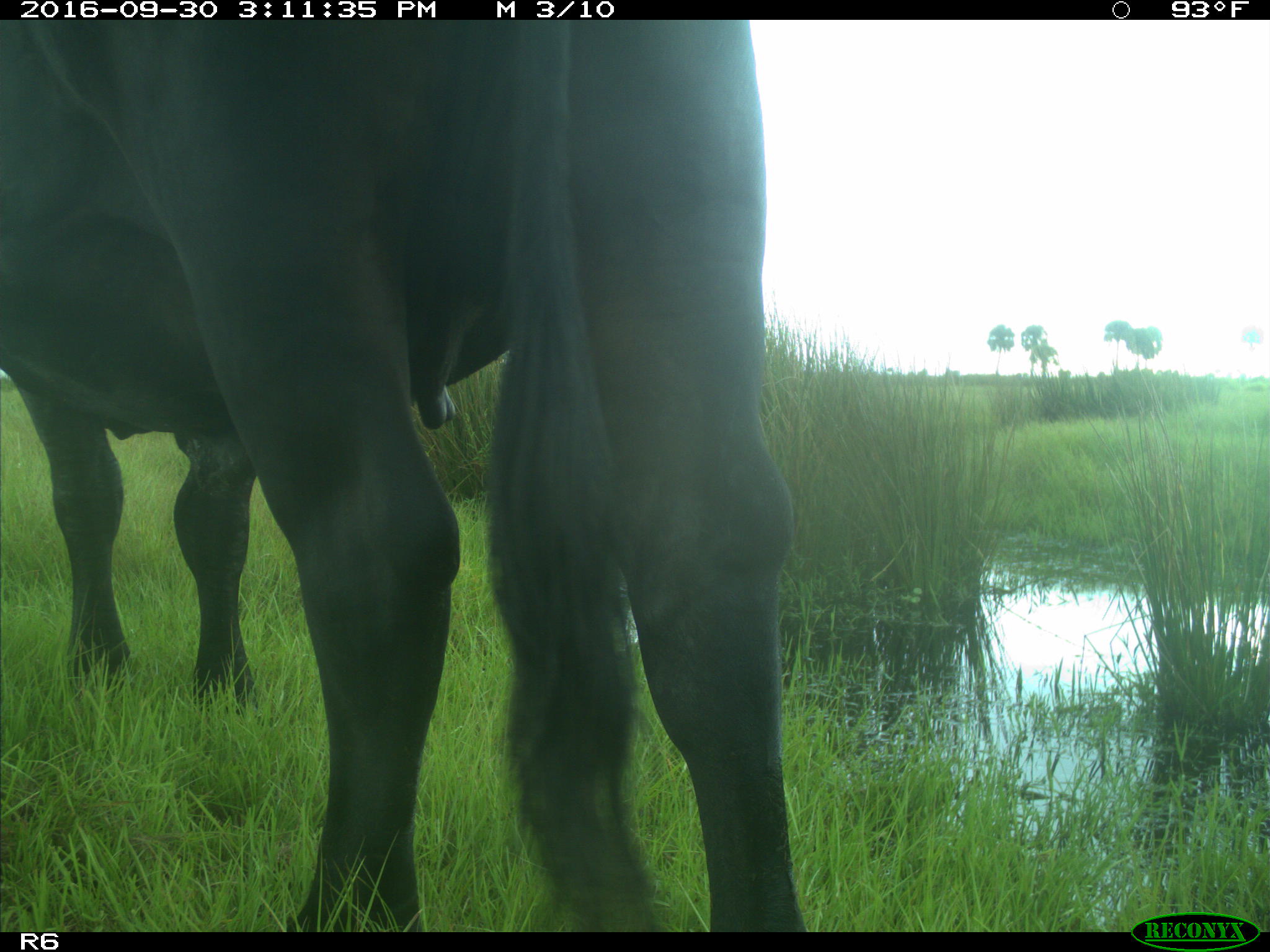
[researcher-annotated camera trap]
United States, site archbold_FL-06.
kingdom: Animalia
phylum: Chordata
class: Mammalia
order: Artiodactyla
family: Bovidae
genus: Bos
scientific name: Bos taurus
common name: domestic cow